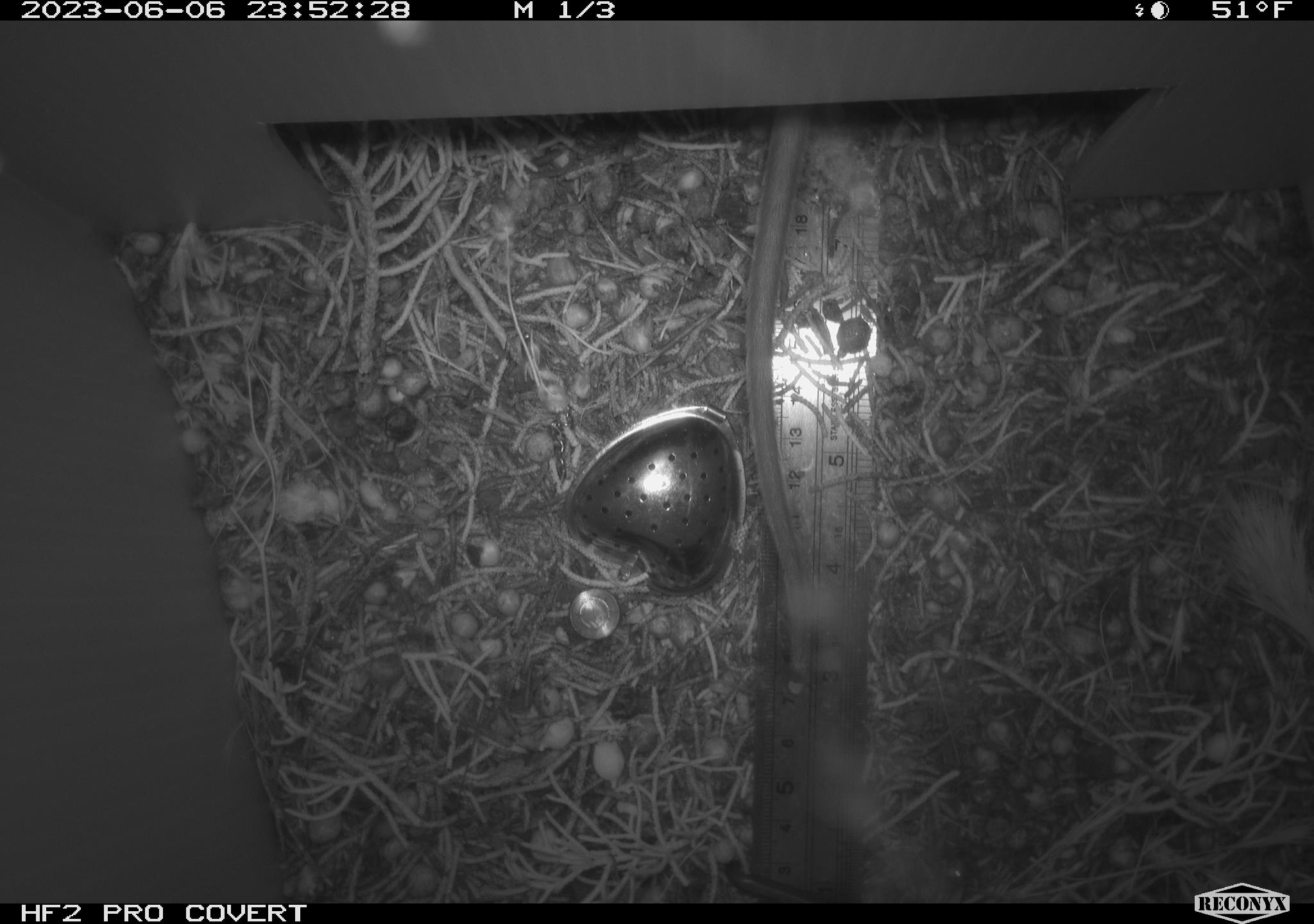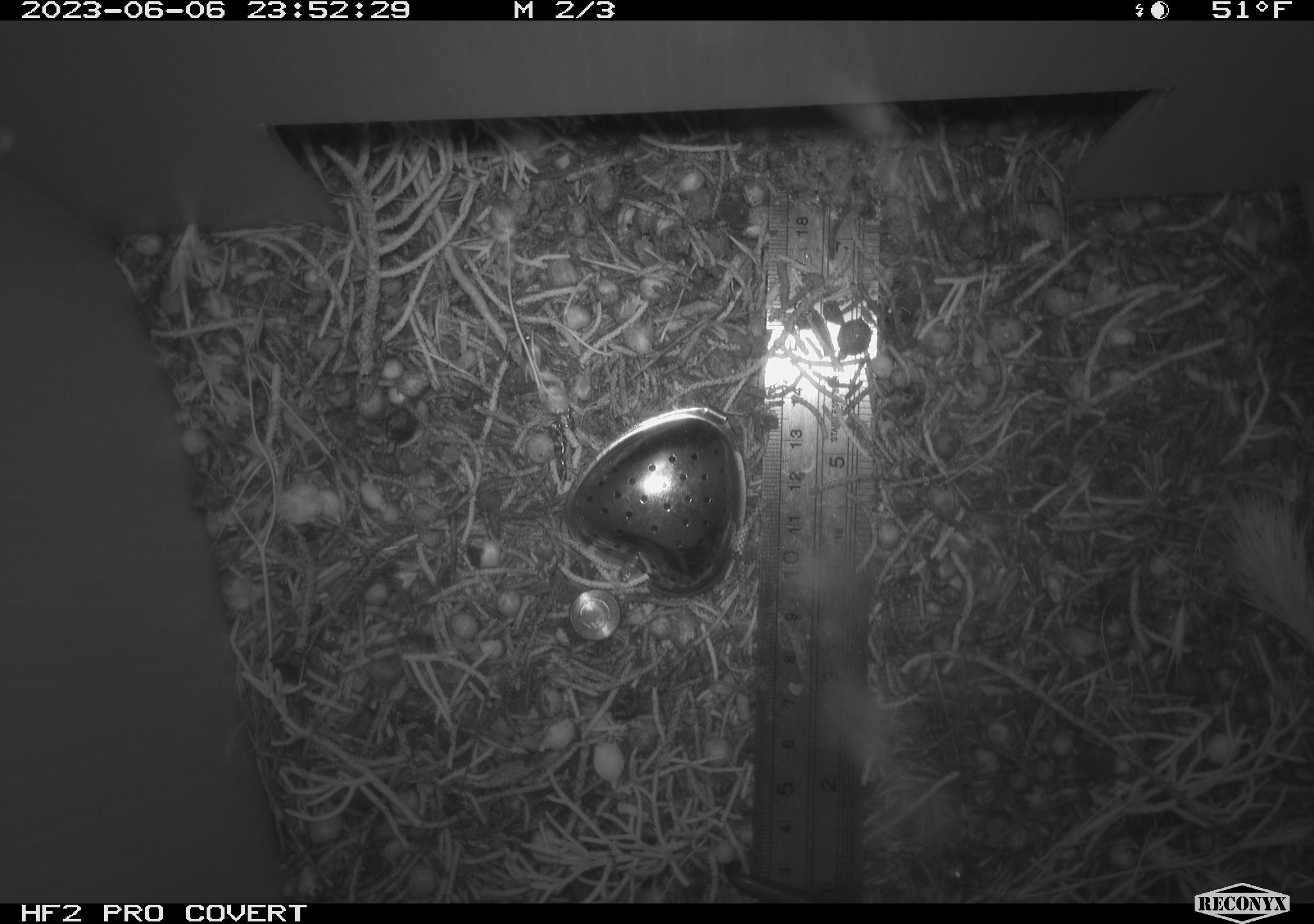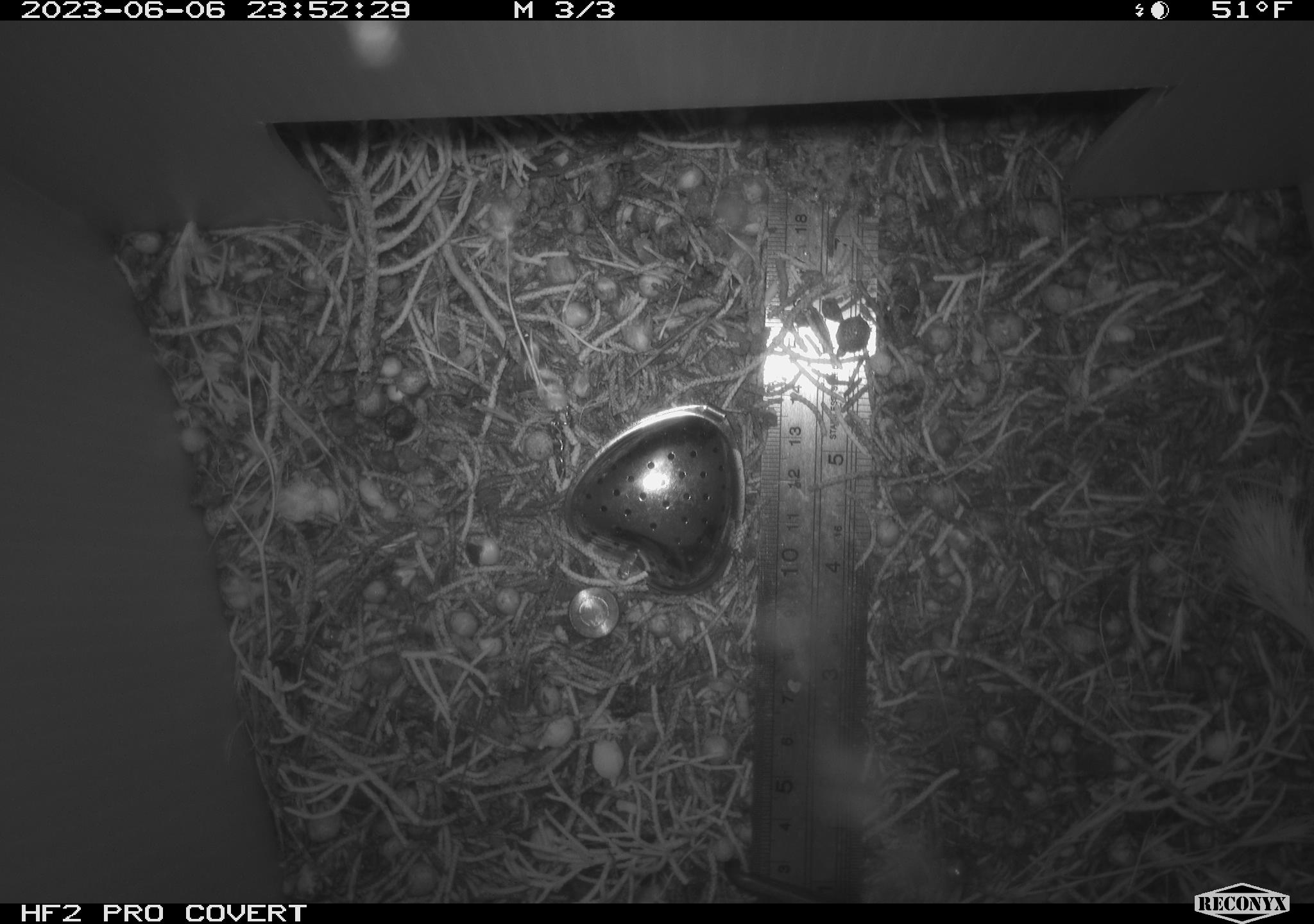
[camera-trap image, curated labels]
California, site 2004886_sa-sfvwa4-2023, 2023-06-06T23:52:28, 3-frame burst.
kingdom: Animalia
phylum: Chordata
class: Mammalia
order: Rodentia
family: Cricetidae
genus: Neotoma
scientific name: Neotoma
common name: pack rat or woodrat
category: neotoma species